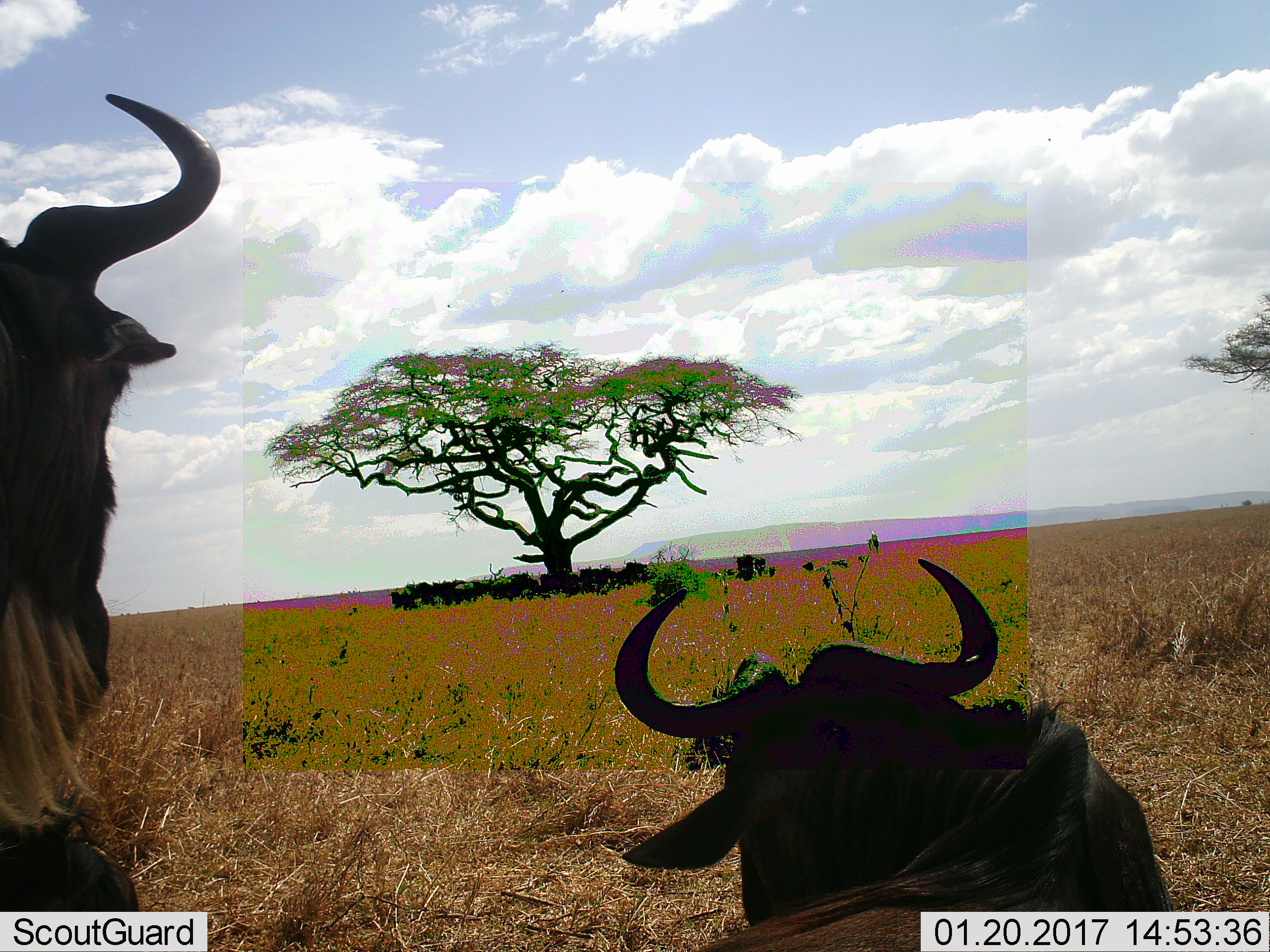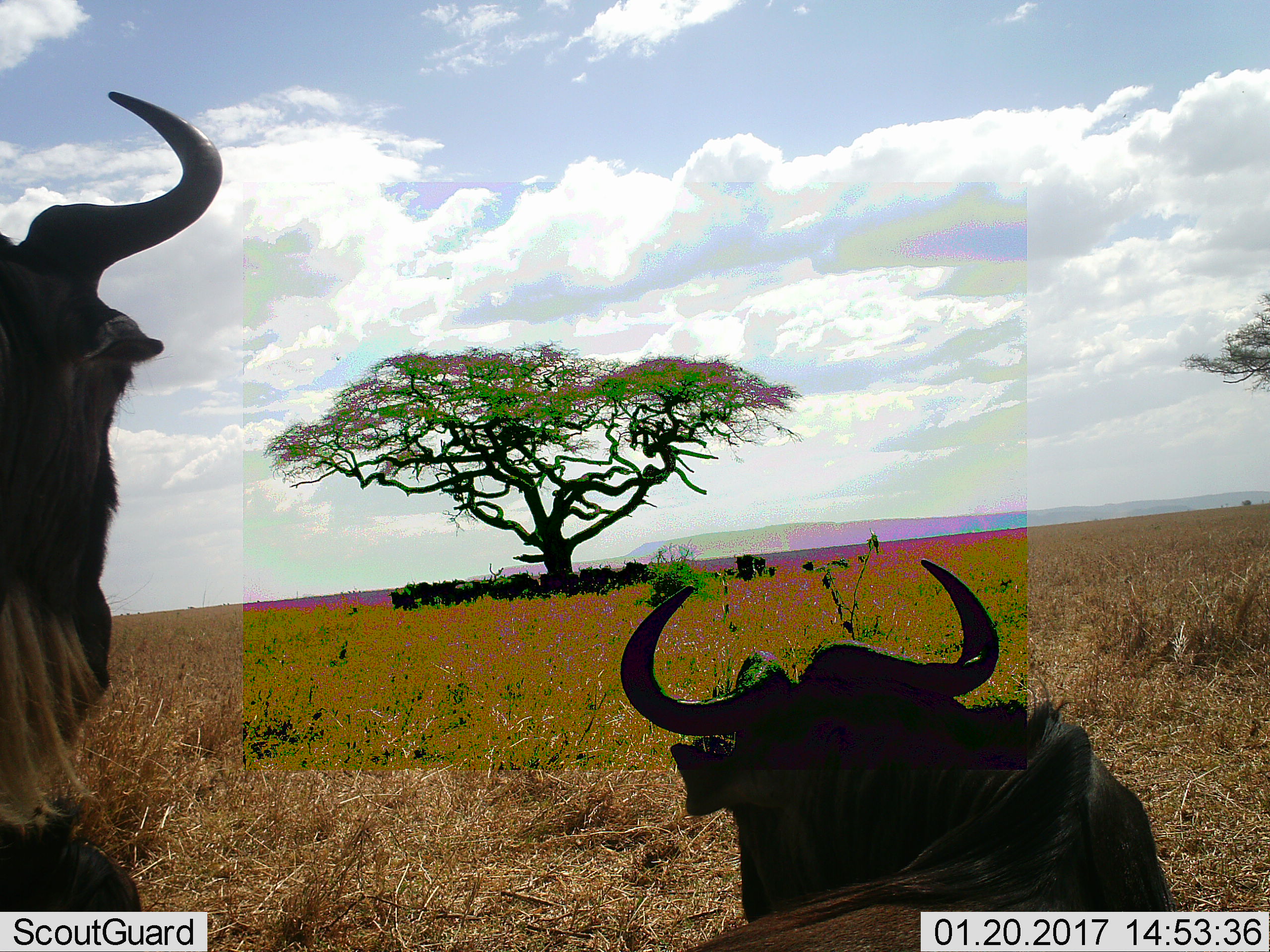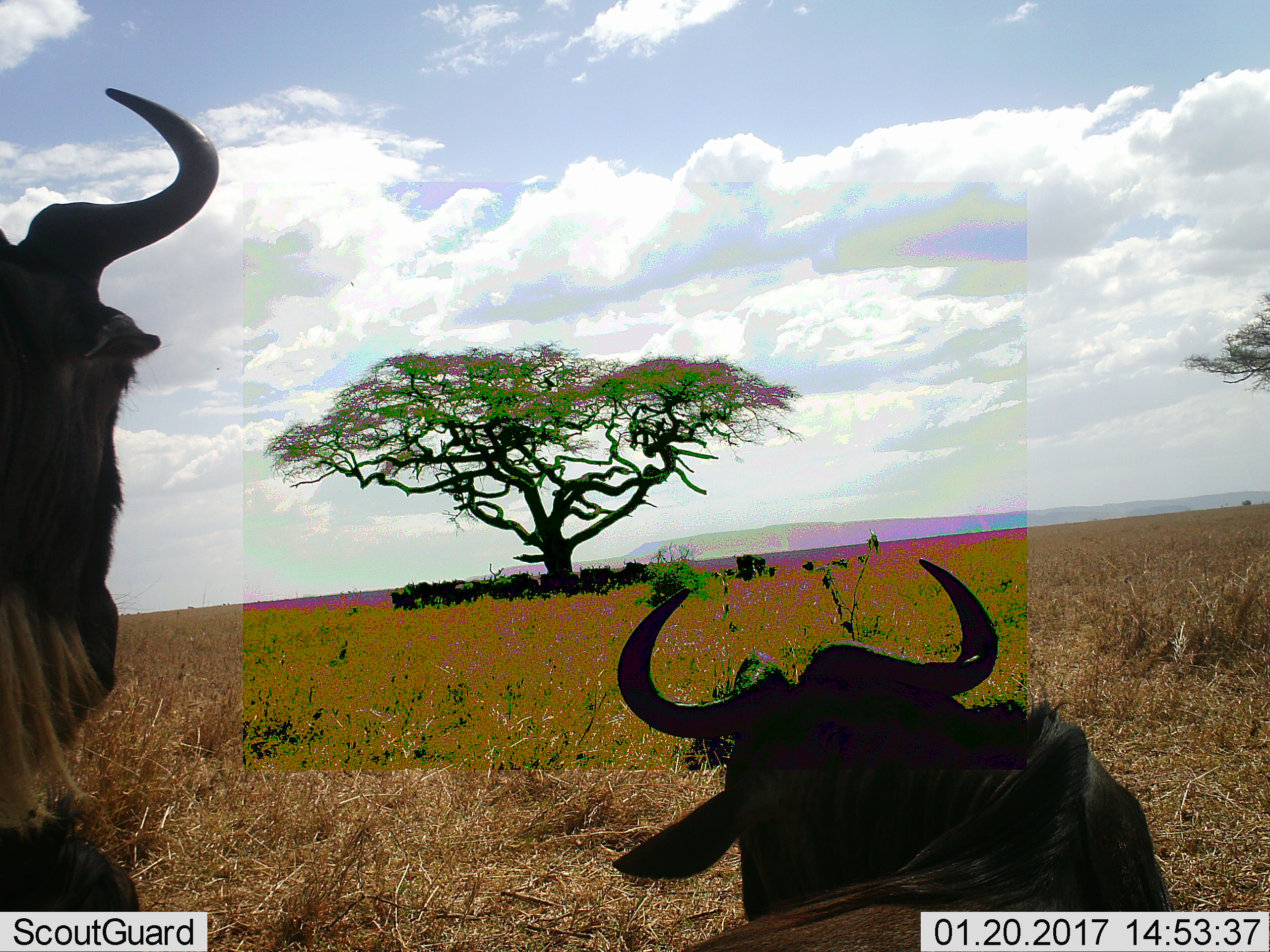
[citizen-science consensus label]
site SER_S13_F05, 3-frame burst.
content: unidentified animal